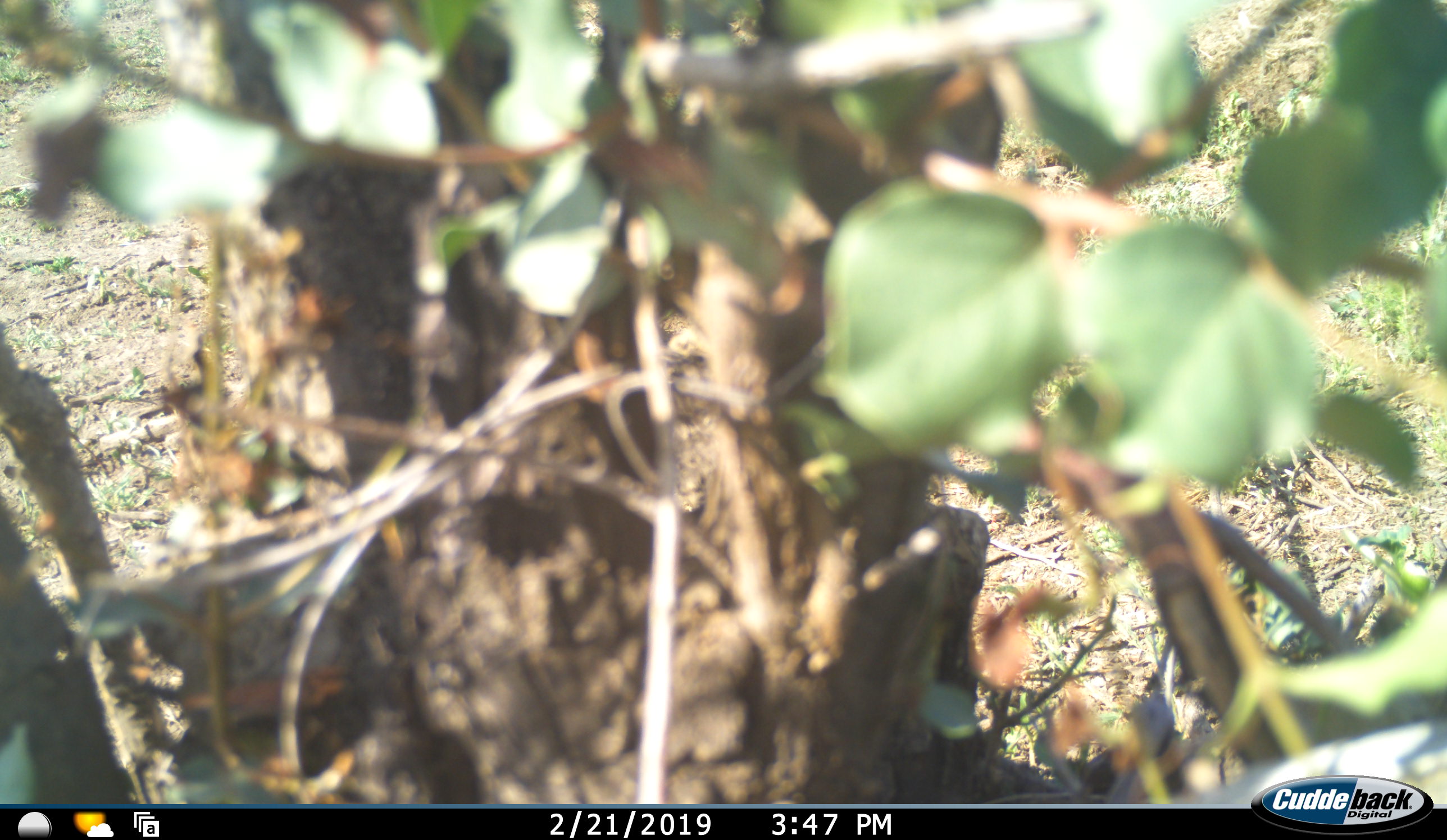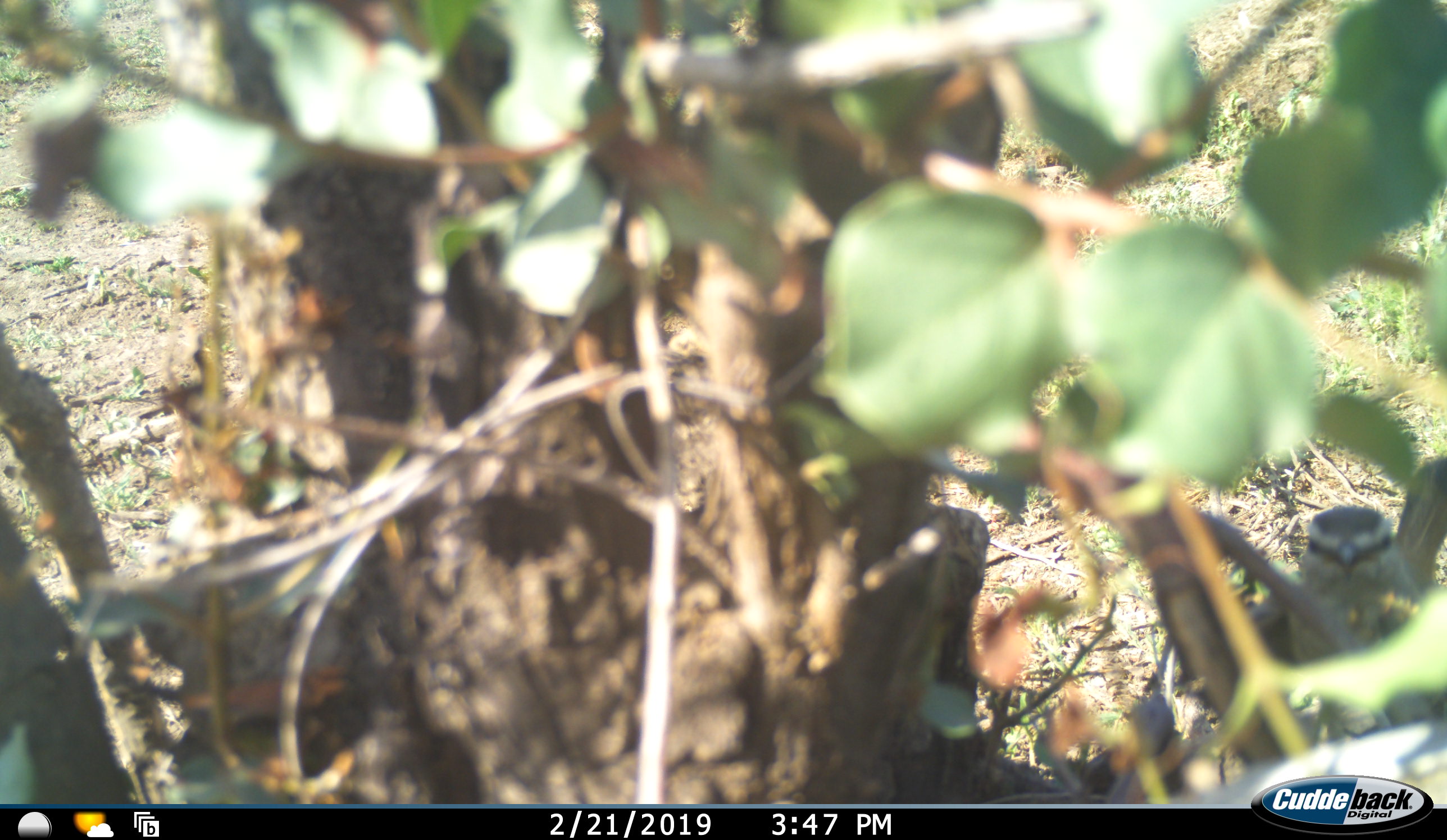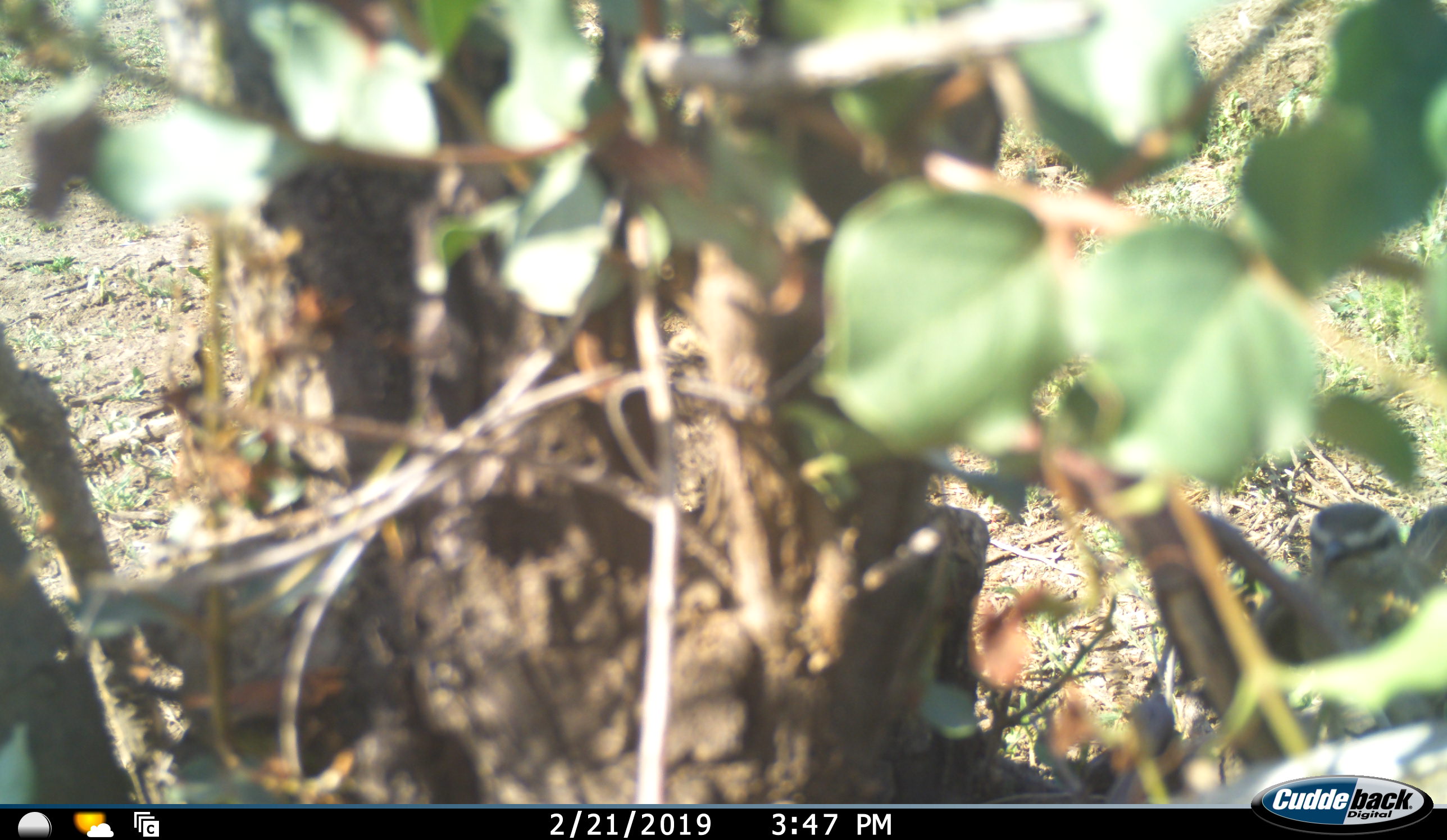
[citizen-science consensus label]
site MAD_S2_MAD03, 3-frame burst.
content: unidentified animal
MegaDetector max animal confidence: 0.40